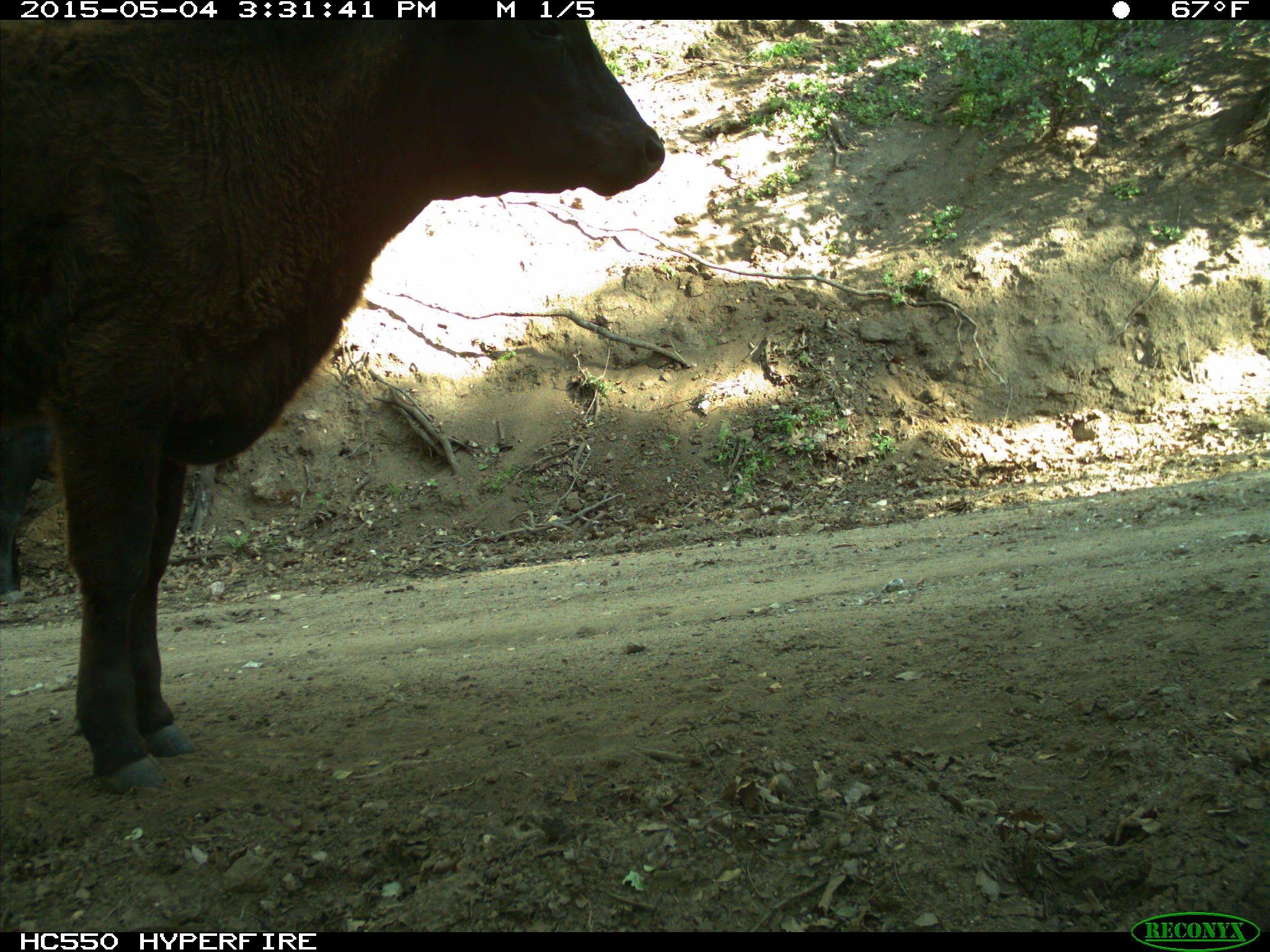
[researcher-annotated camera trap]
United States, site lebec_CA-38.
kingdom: Animalia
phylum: Chordata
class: Mammalia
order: Artiodactyla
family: Bovidae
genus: Bos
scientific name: Bos taurus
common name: domestic cow